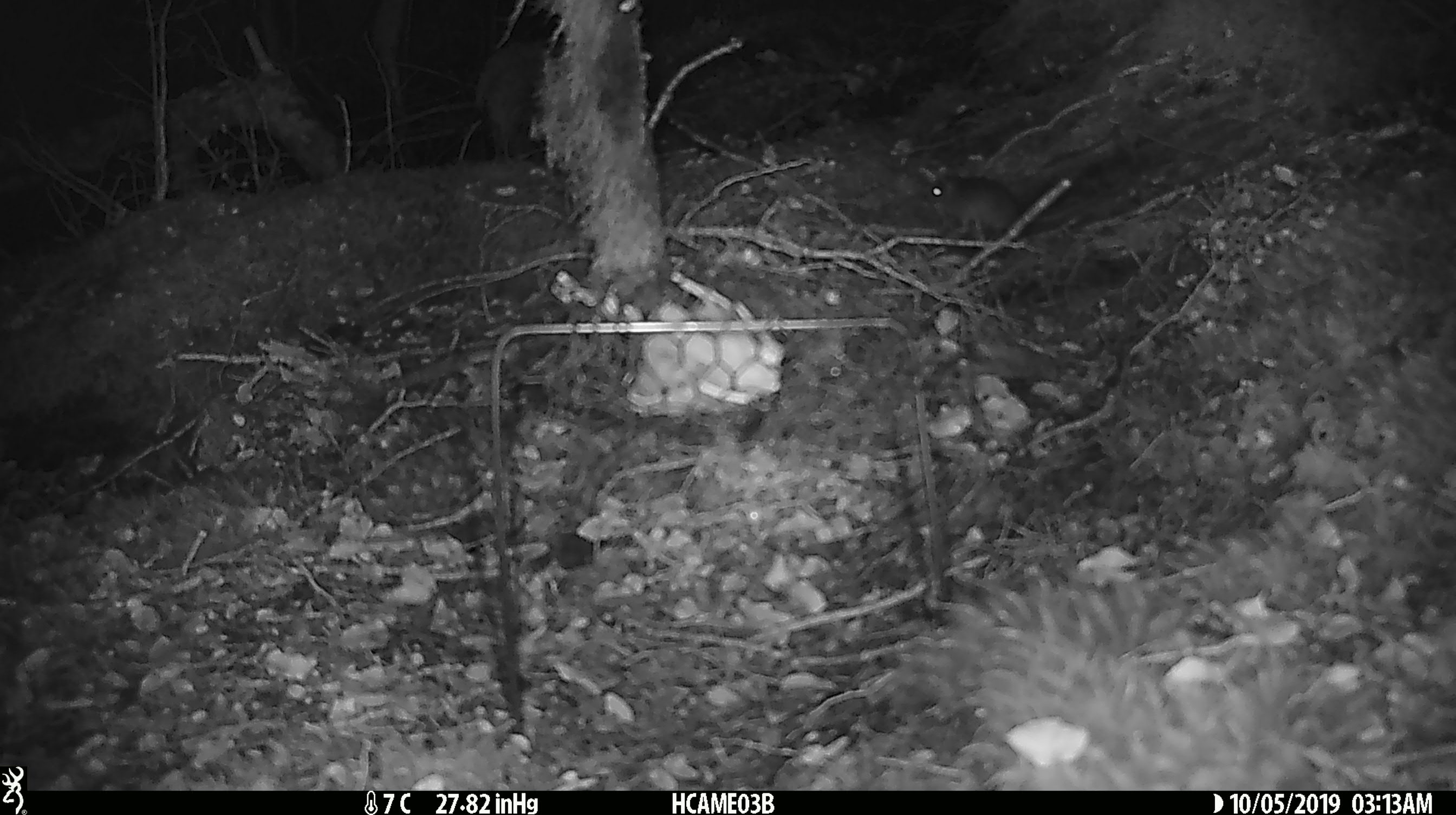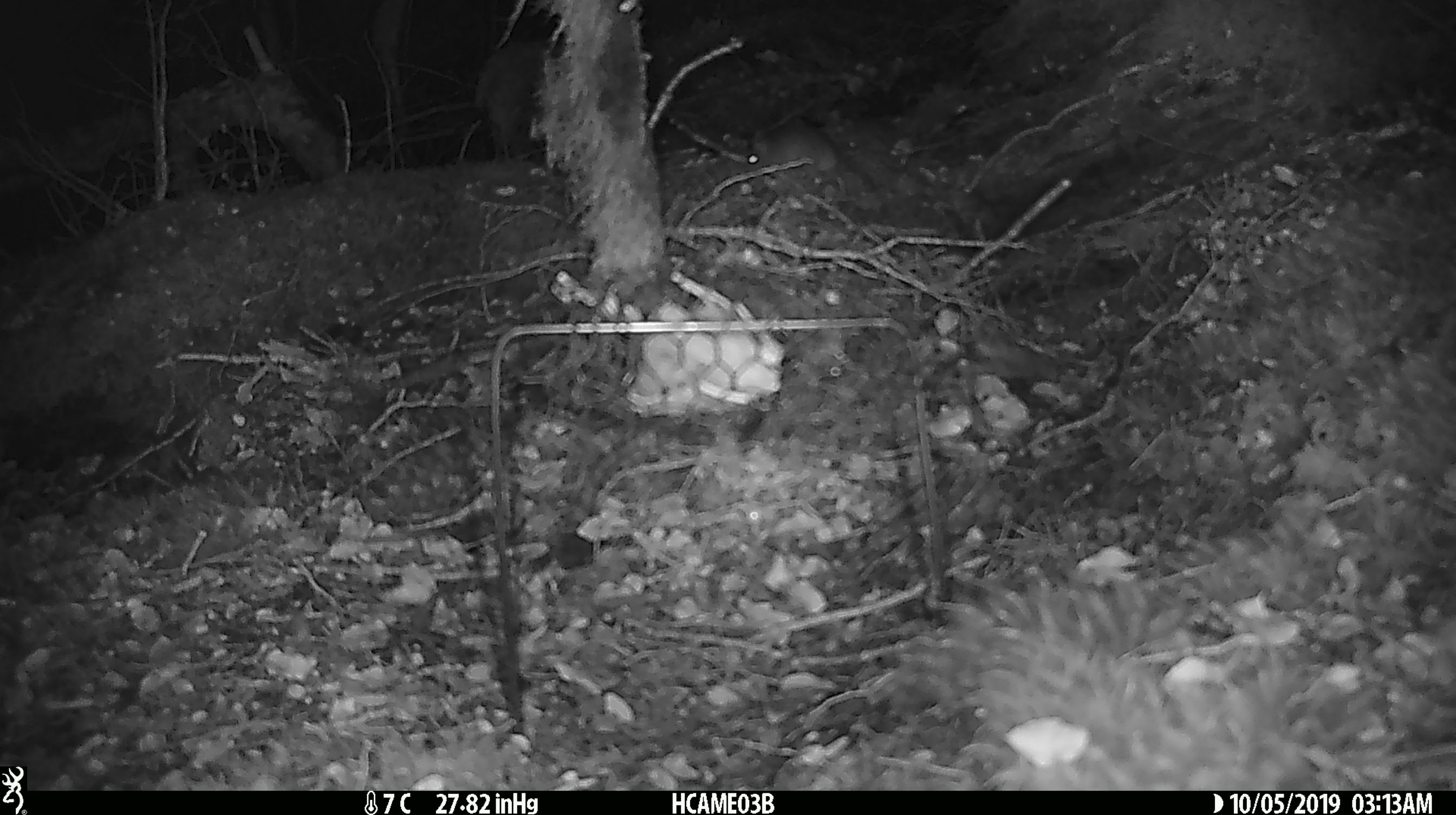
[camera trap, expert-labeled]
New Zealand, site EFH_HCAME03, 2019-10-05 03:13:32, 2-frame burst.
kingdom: Animalia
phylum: Chordata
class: Mammalia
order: Rodentia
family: Muridae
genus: Mus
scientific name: Mus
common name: mouse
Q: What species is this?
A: Mouse (Mus).